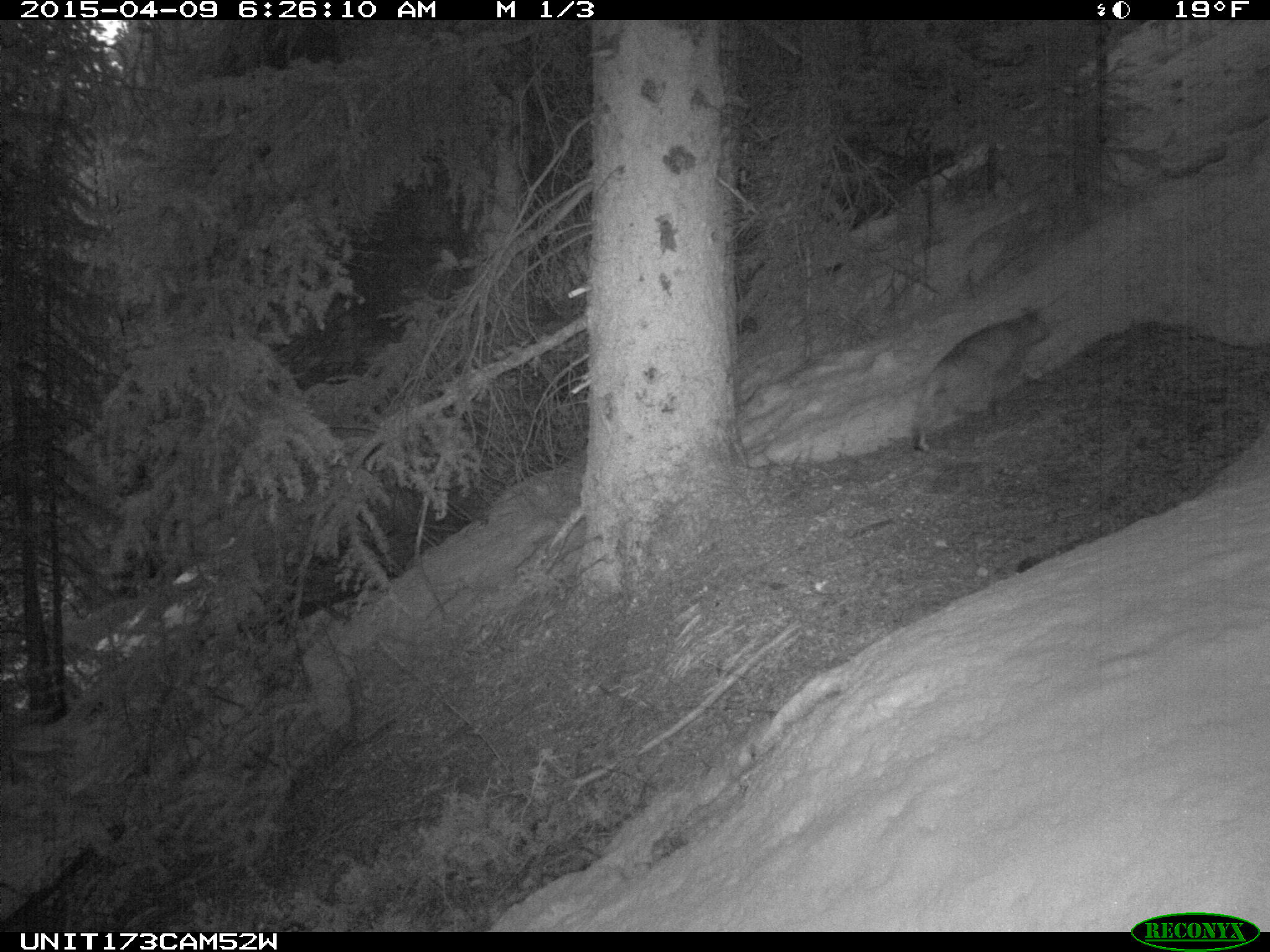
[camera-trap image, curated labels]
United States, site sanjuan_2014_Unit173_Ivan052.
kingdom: Animalia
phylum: Chordata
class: Mammalia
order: Carnivora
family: Felidae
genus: Lynx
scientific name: Lynx rufus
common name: bobcat